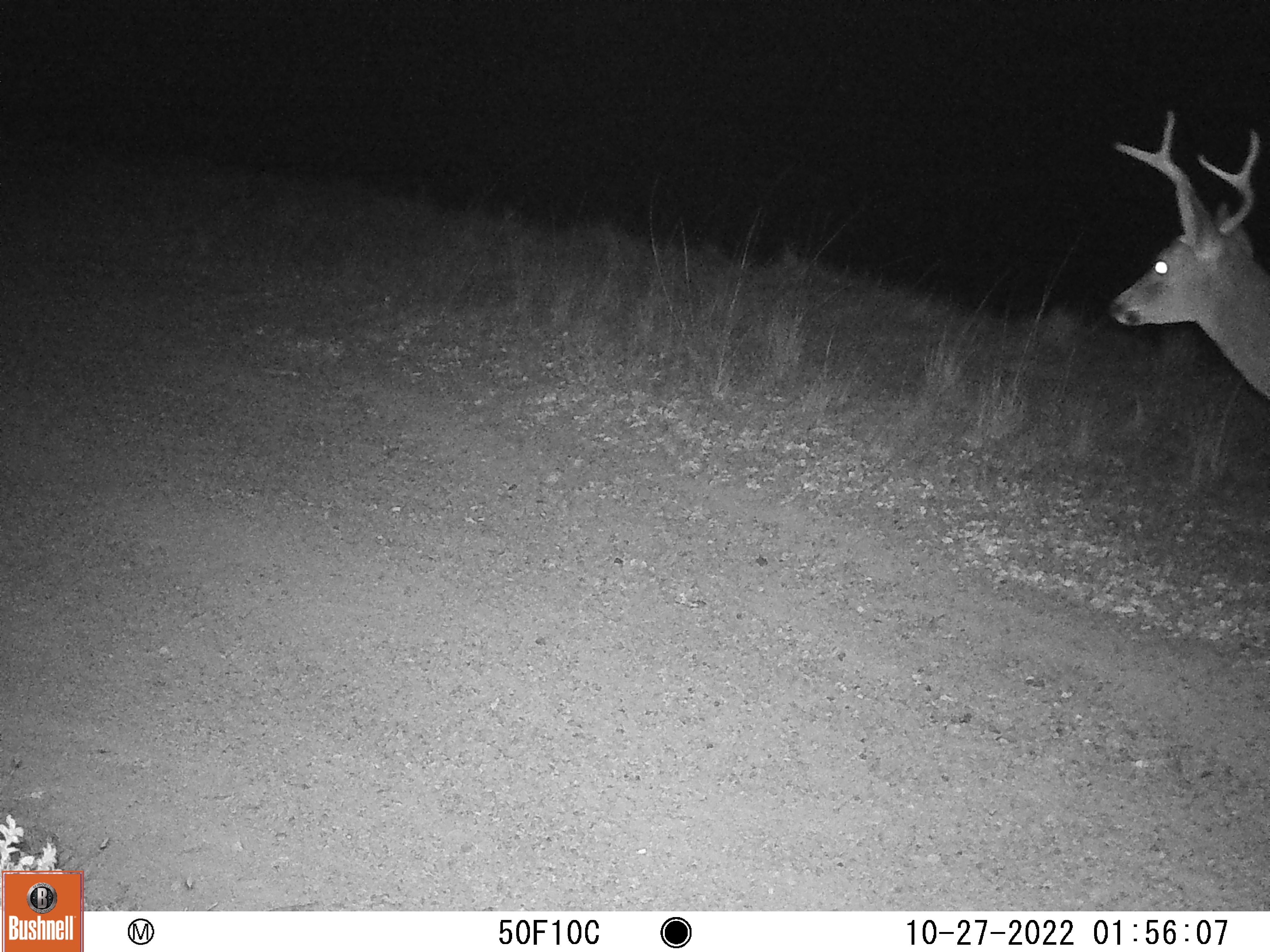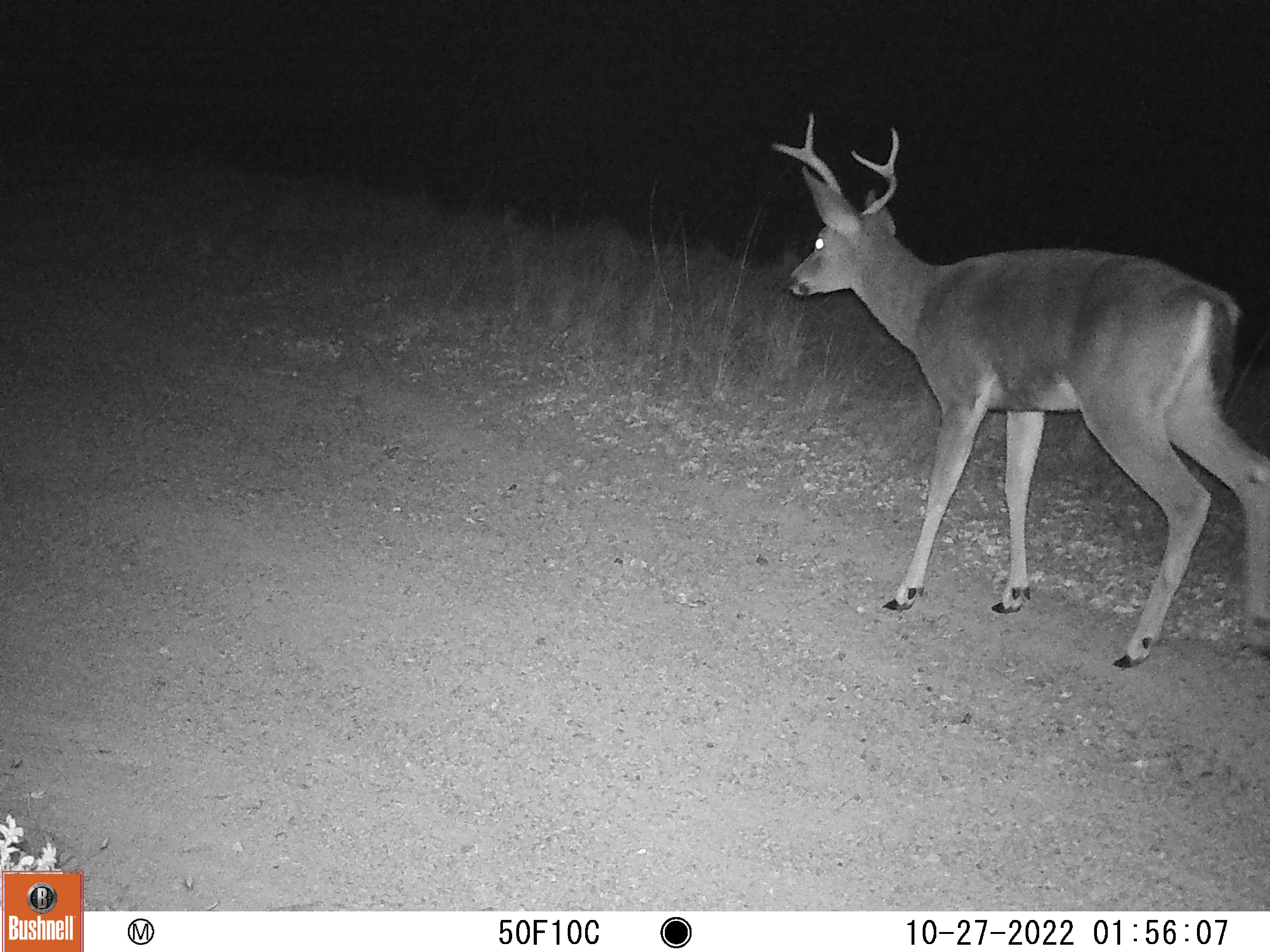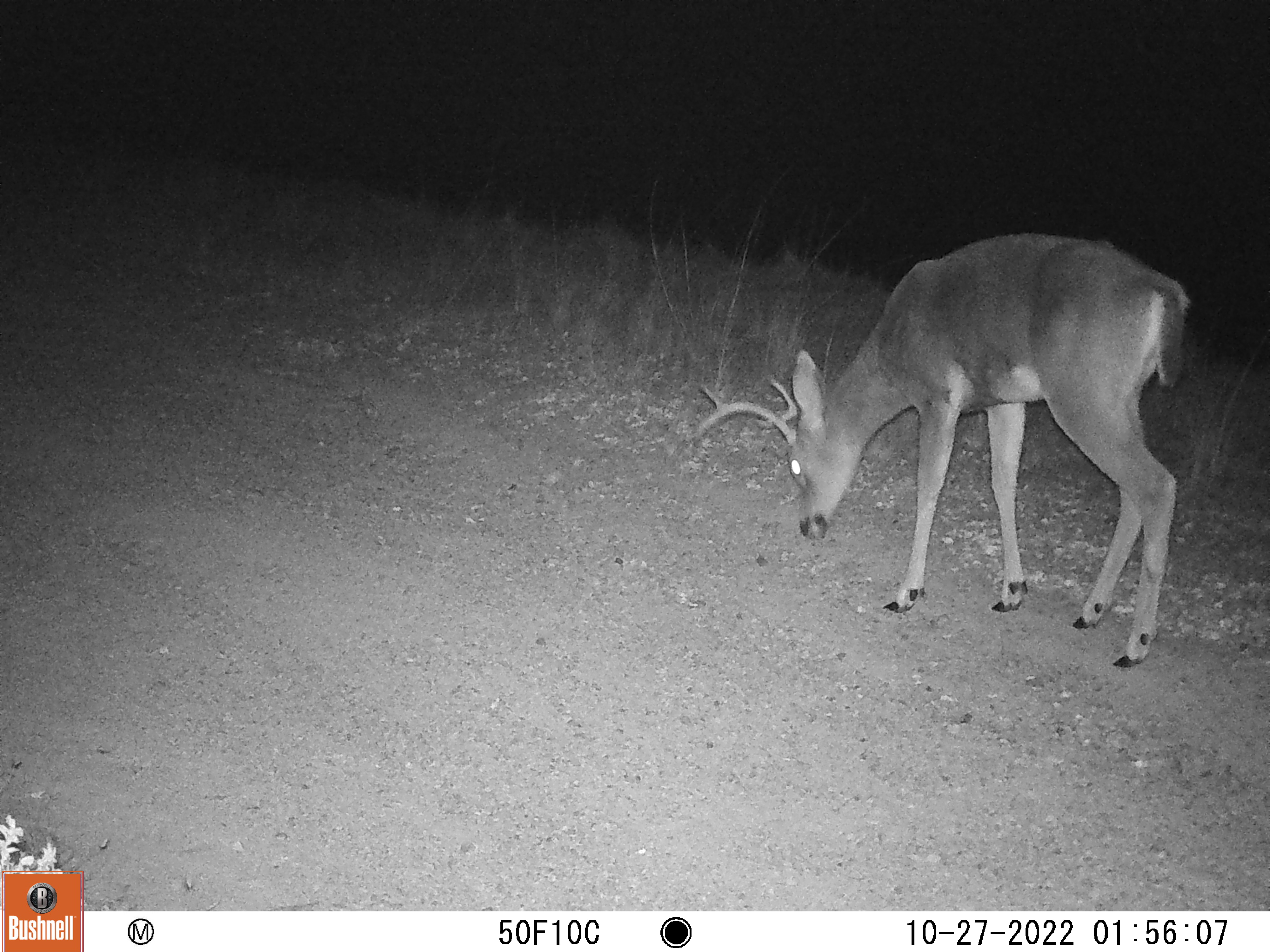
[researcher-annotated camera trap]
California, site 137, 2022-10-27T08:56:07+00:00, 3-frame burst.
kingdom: Animalia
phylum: Chordata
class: Mammalia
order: Artiodactyla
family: Cervidae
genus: Odocoileus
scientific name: Odocoileus hemionus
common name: mule deer